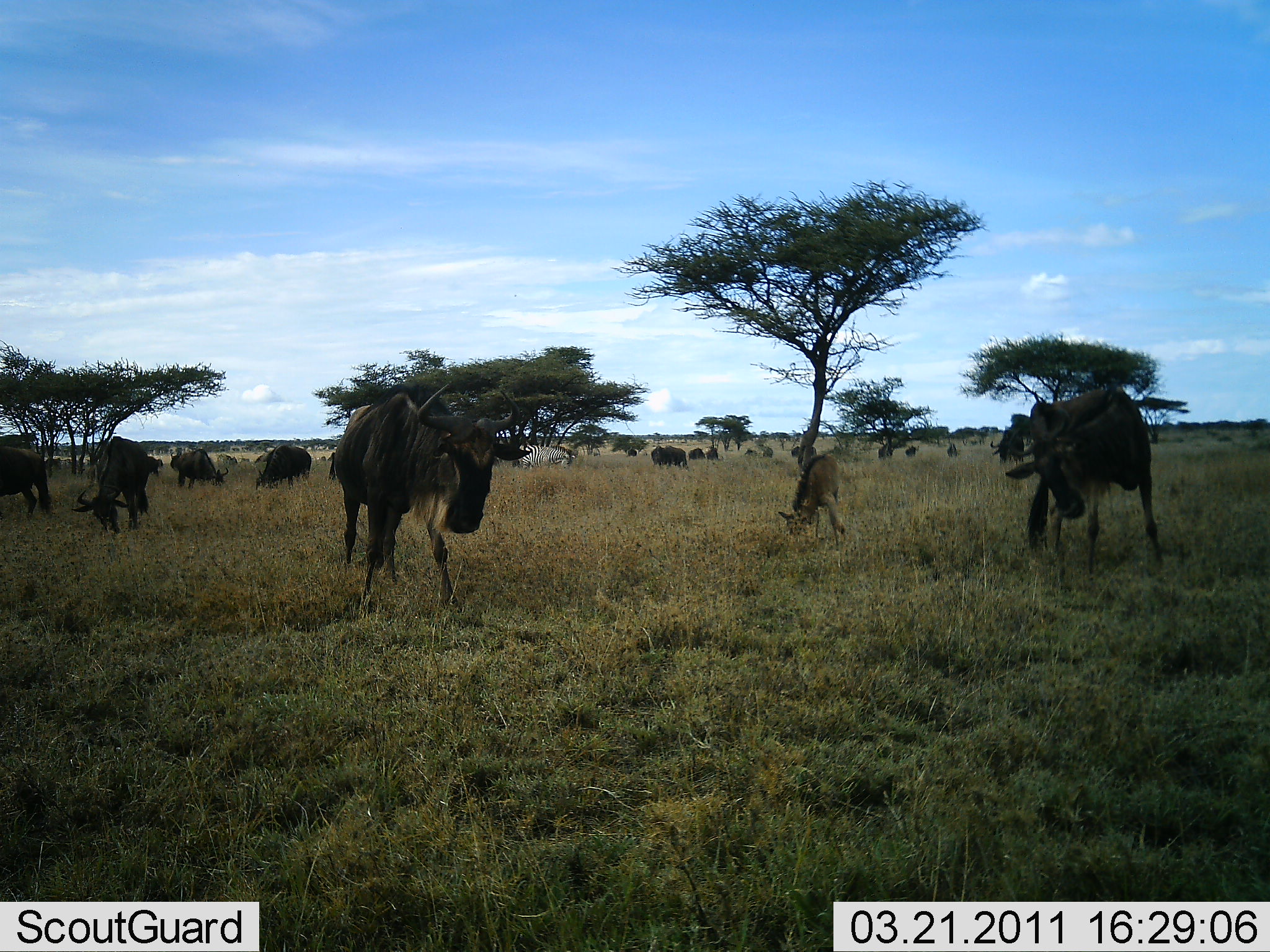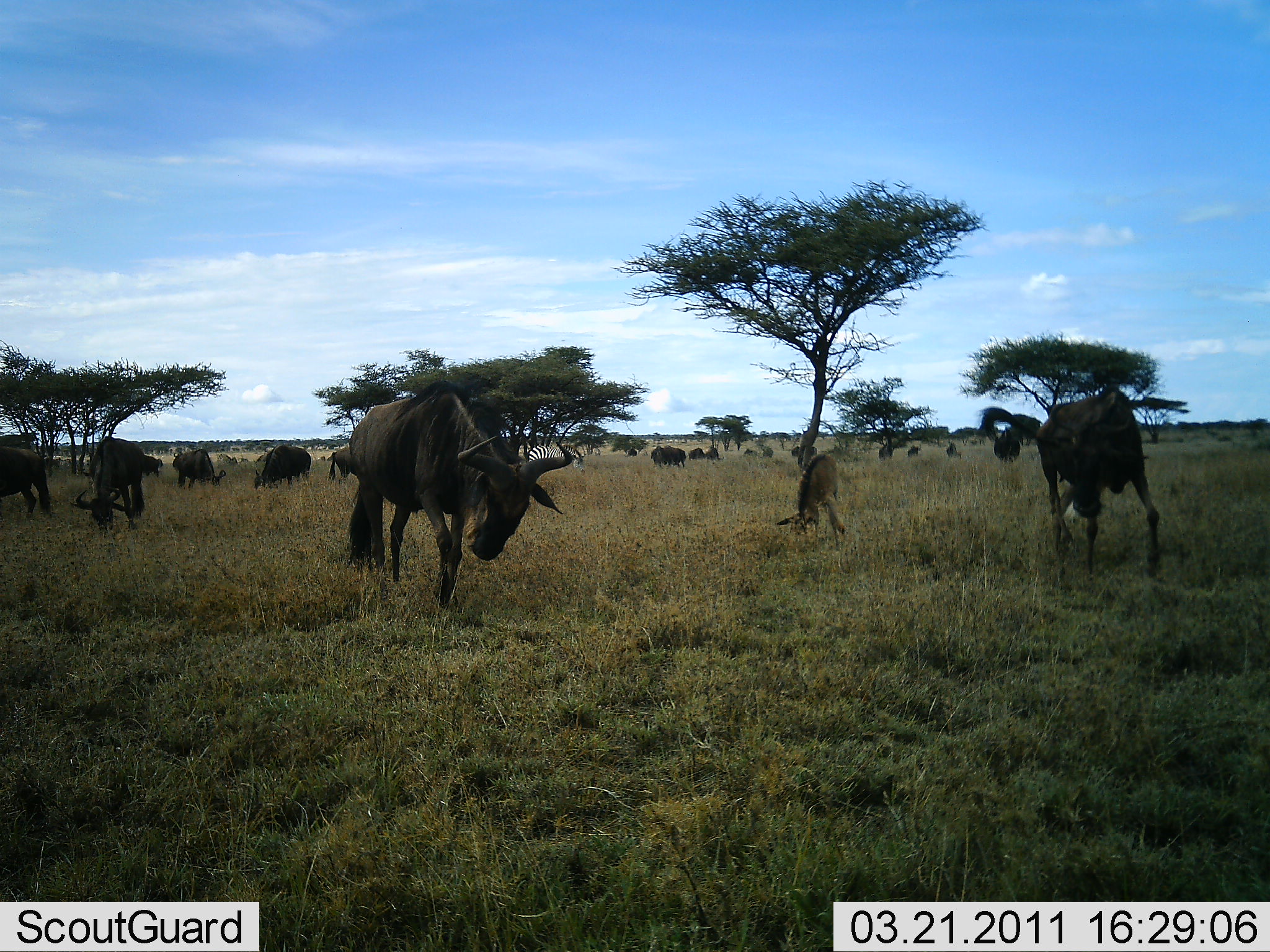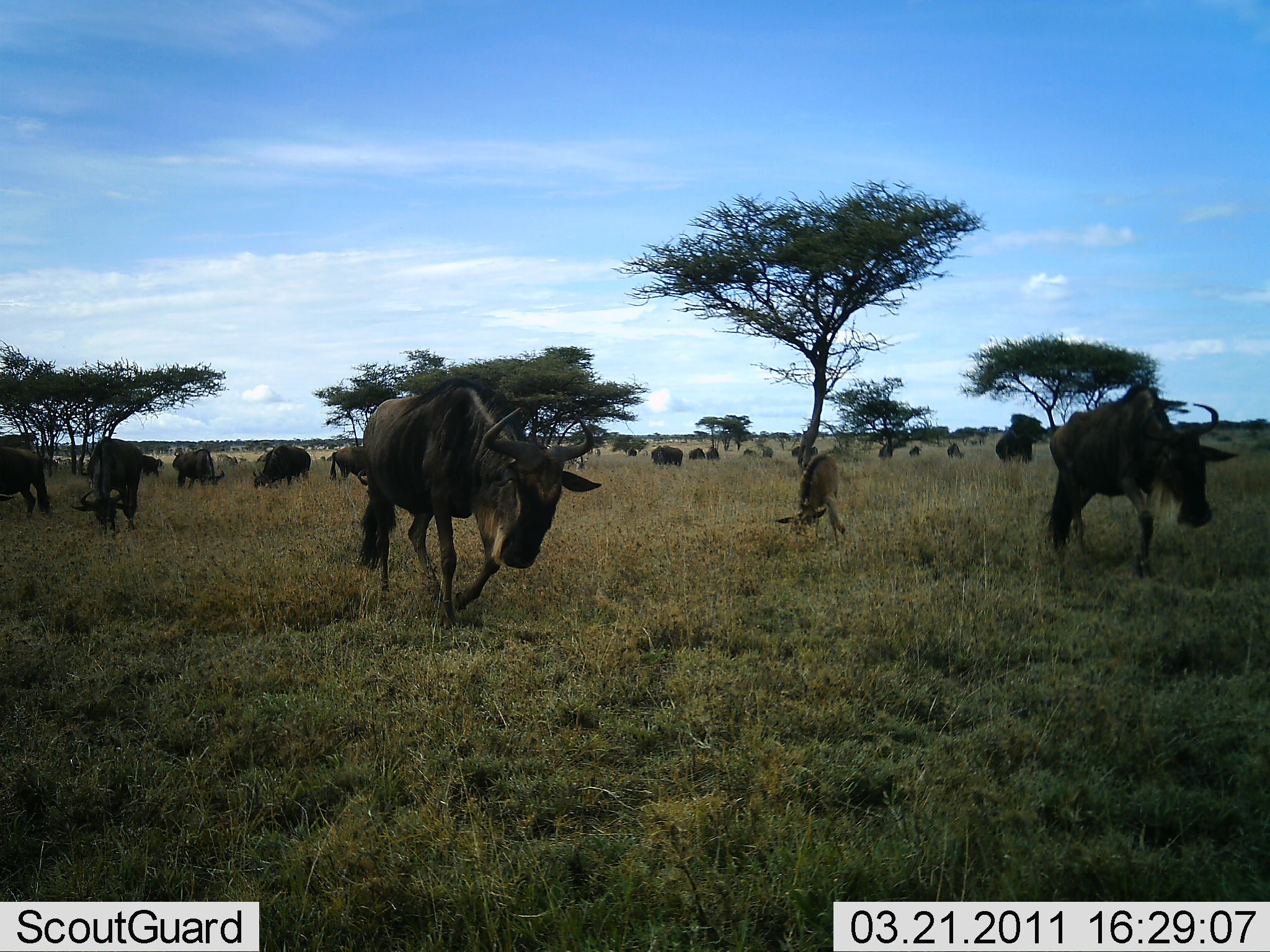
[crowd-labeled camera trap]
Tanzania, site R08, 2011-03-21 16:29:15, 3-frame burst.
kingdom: Animalia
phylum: Chordata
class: Mammalia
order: Artiodactyla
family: Bovidae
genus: Connochaetes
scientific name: Connochaetes taurinus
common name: blue wildebeest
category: wildebeest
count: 11-50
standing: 64%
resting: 0%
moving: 36%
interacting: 9%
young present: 64%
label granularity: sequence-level